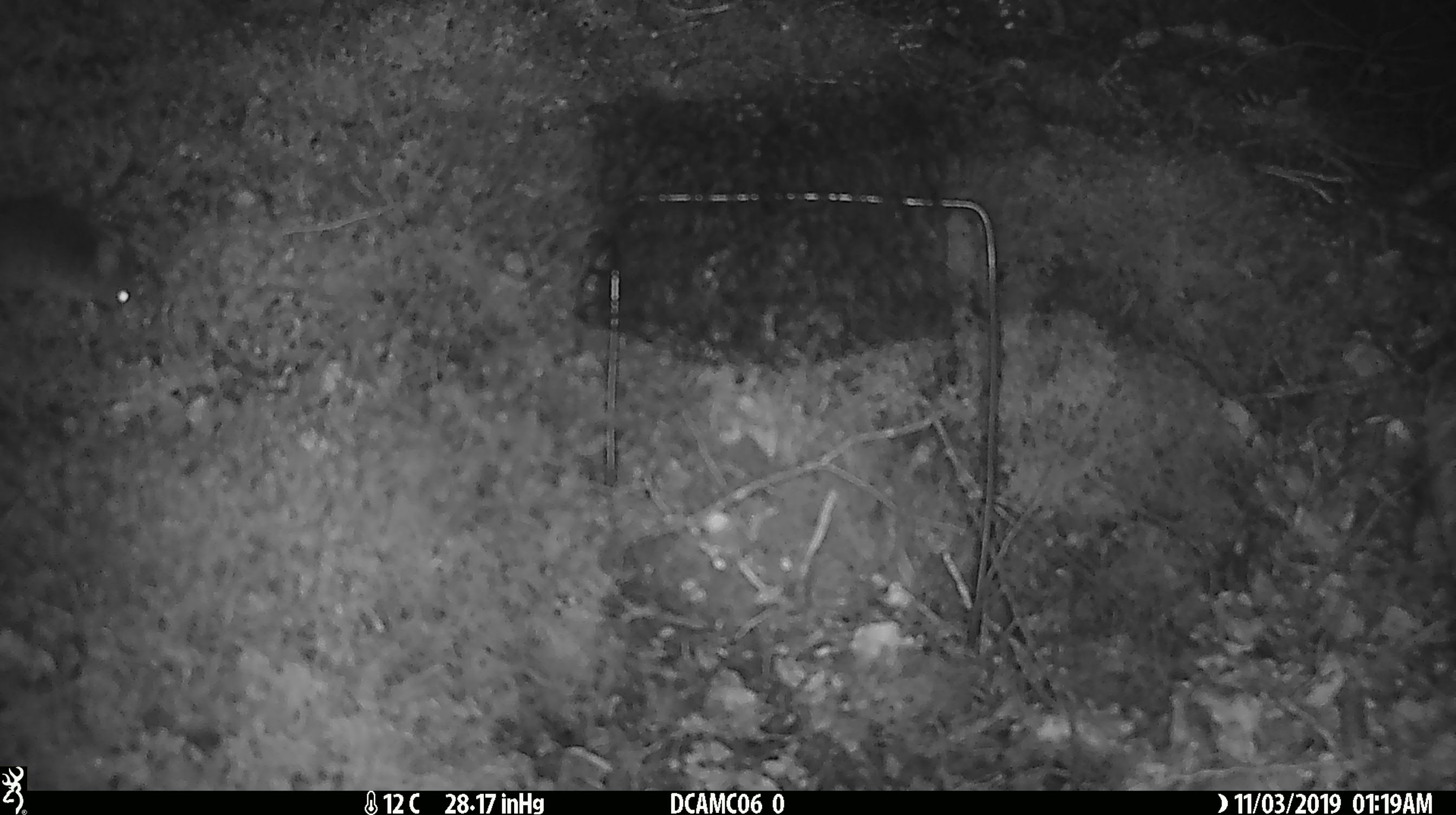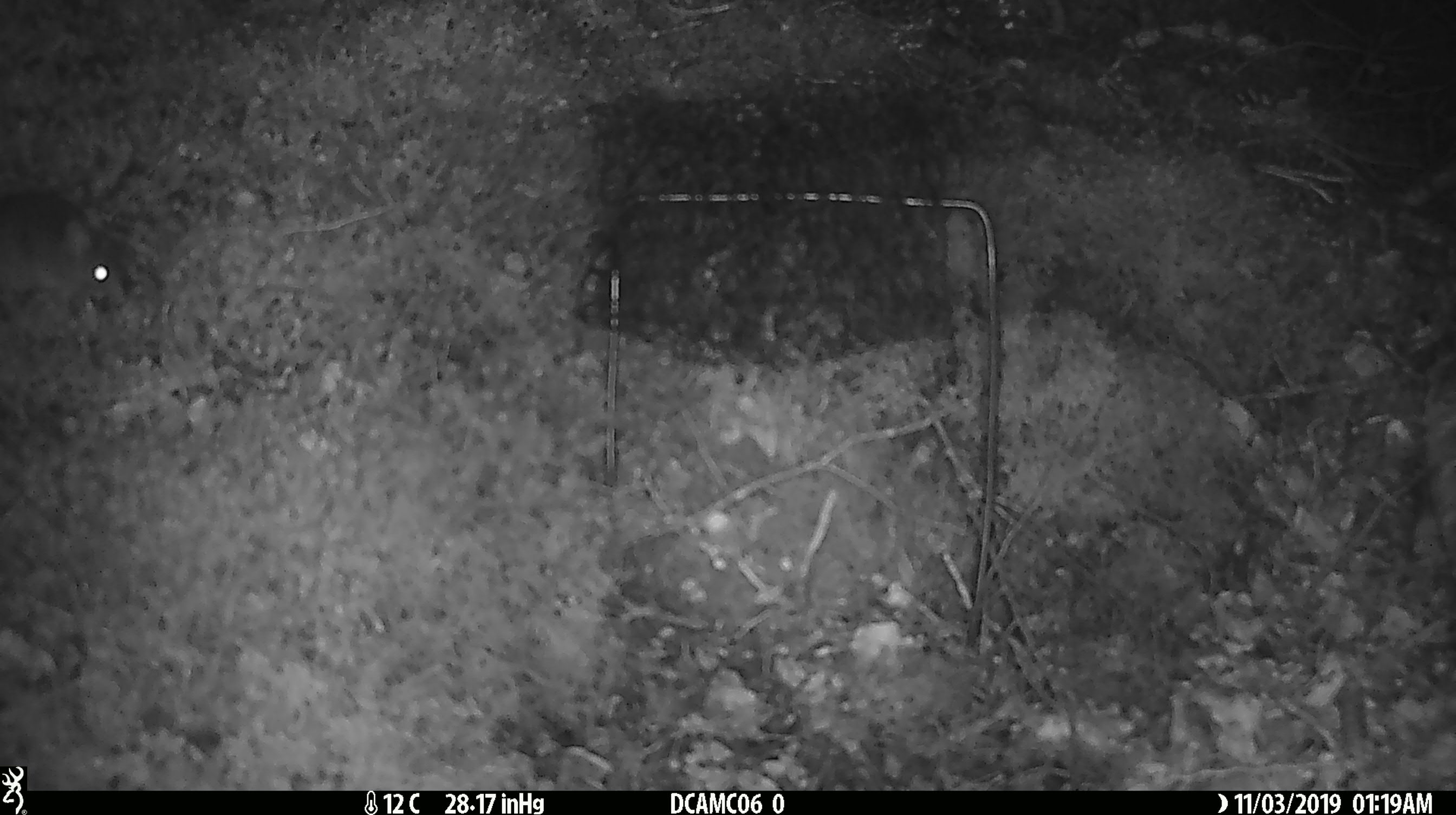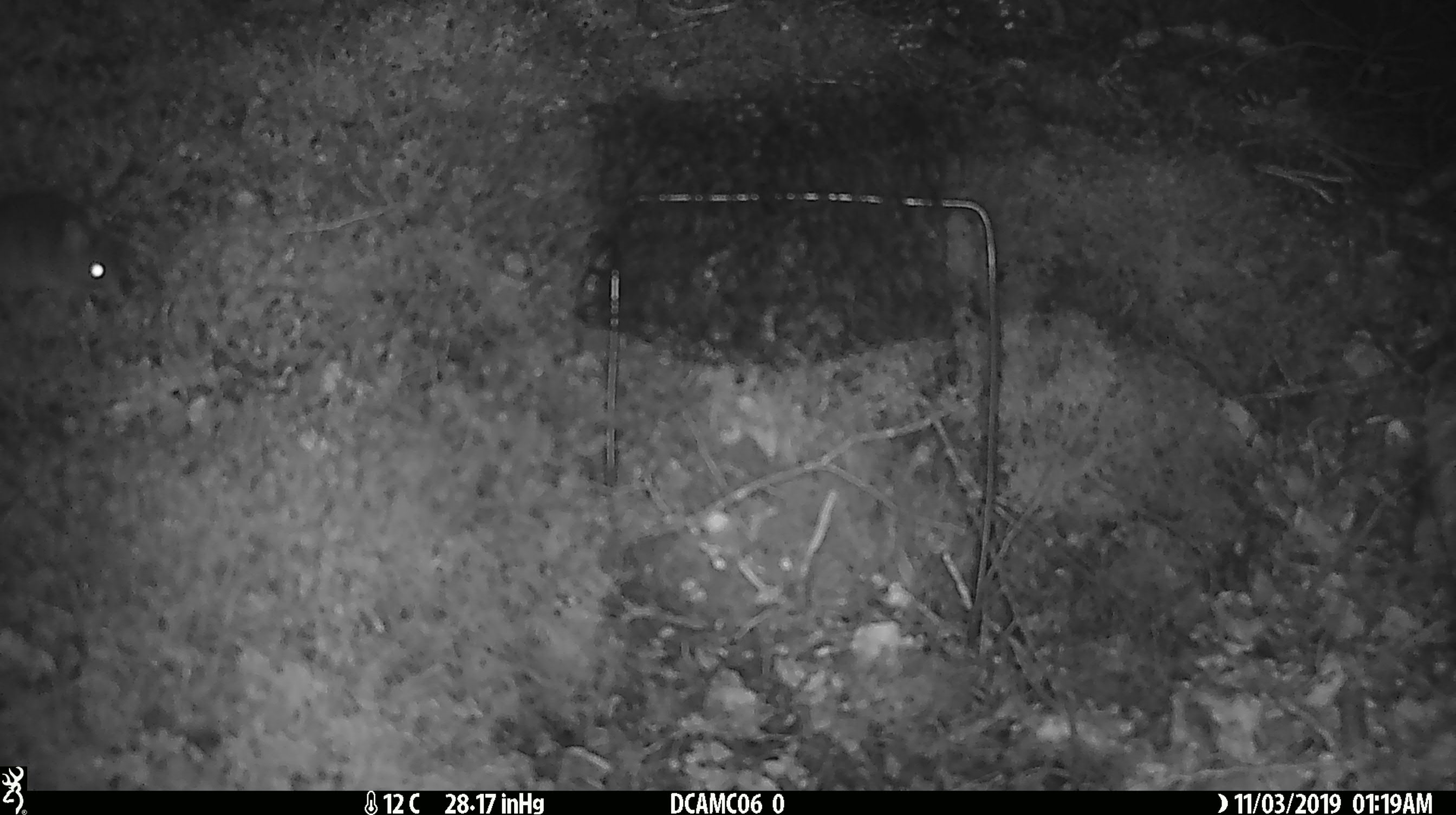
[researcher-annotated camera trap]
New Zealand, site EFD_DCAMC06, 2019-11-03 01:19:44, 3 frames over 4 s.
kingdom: Animalia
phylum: Chordata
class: Mammalia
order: Rodentia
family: Muridae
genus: Mus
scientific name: Mus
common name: mouse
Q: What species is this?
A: Mouse (Mus).